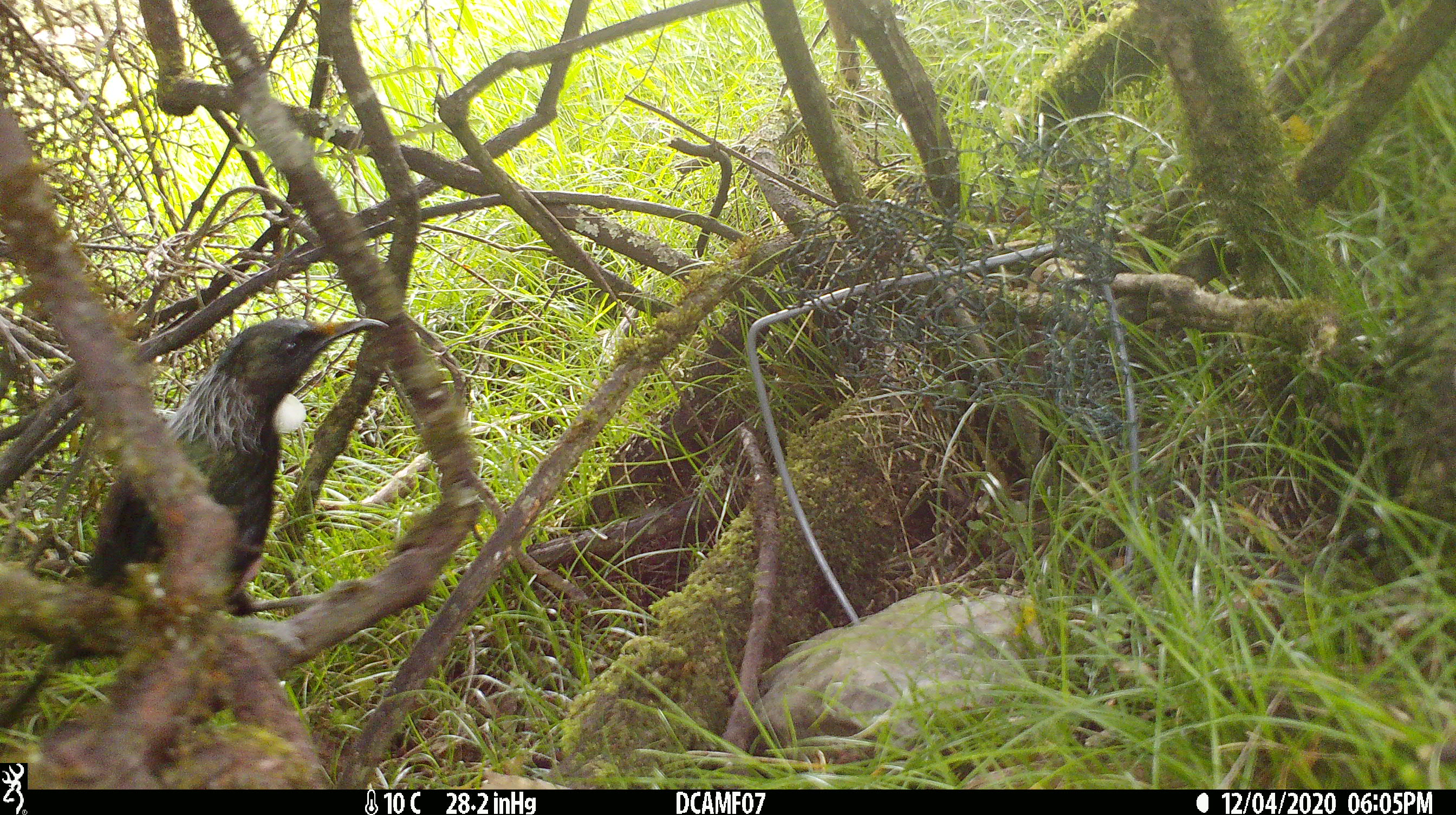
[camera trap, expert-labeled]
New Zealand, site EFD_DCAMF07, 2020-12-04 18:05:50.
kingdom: Animalia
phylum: Chordata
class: Aves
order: Passeriformes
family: Meliphagidae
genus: Prosthemadera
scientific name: Prosthemadera novaeseelandiae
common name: tui